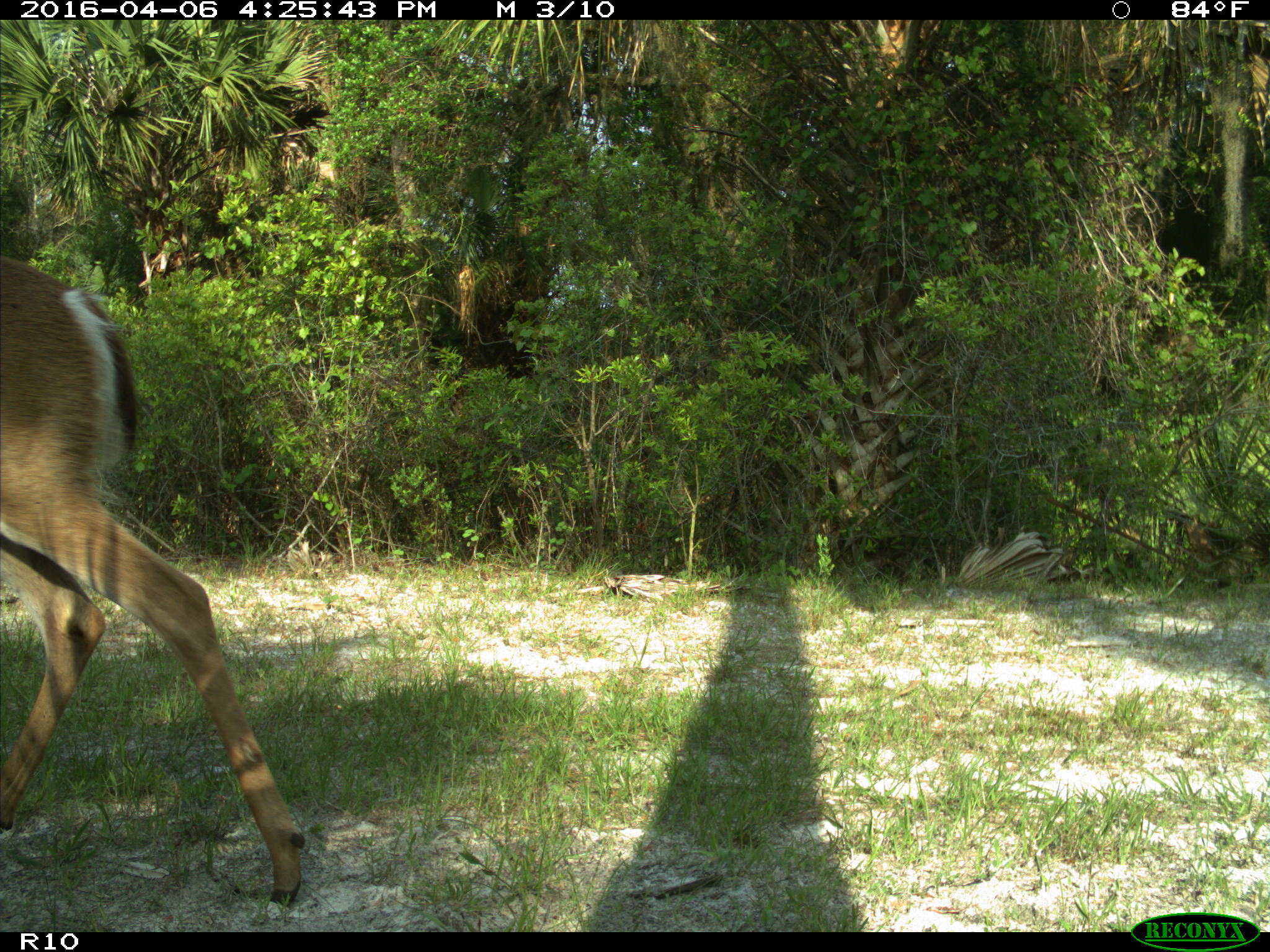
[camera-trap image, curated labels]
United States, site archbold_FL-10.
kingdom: Animalia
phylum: Chordata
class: Mammalia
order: Artiodactyla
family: Cervidae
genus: Odocoileus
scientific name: Odocoileus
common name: deer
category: unidentified deer